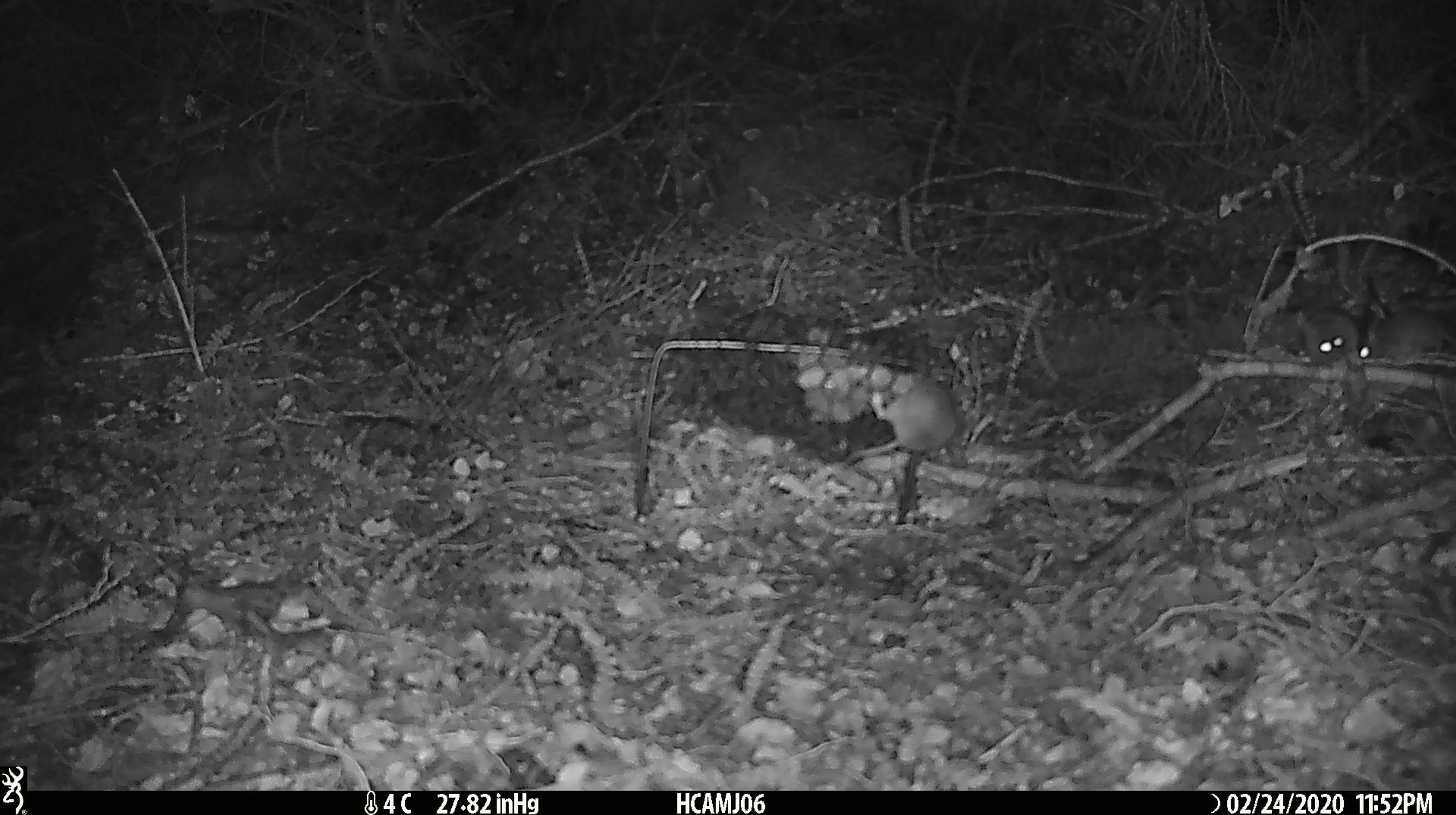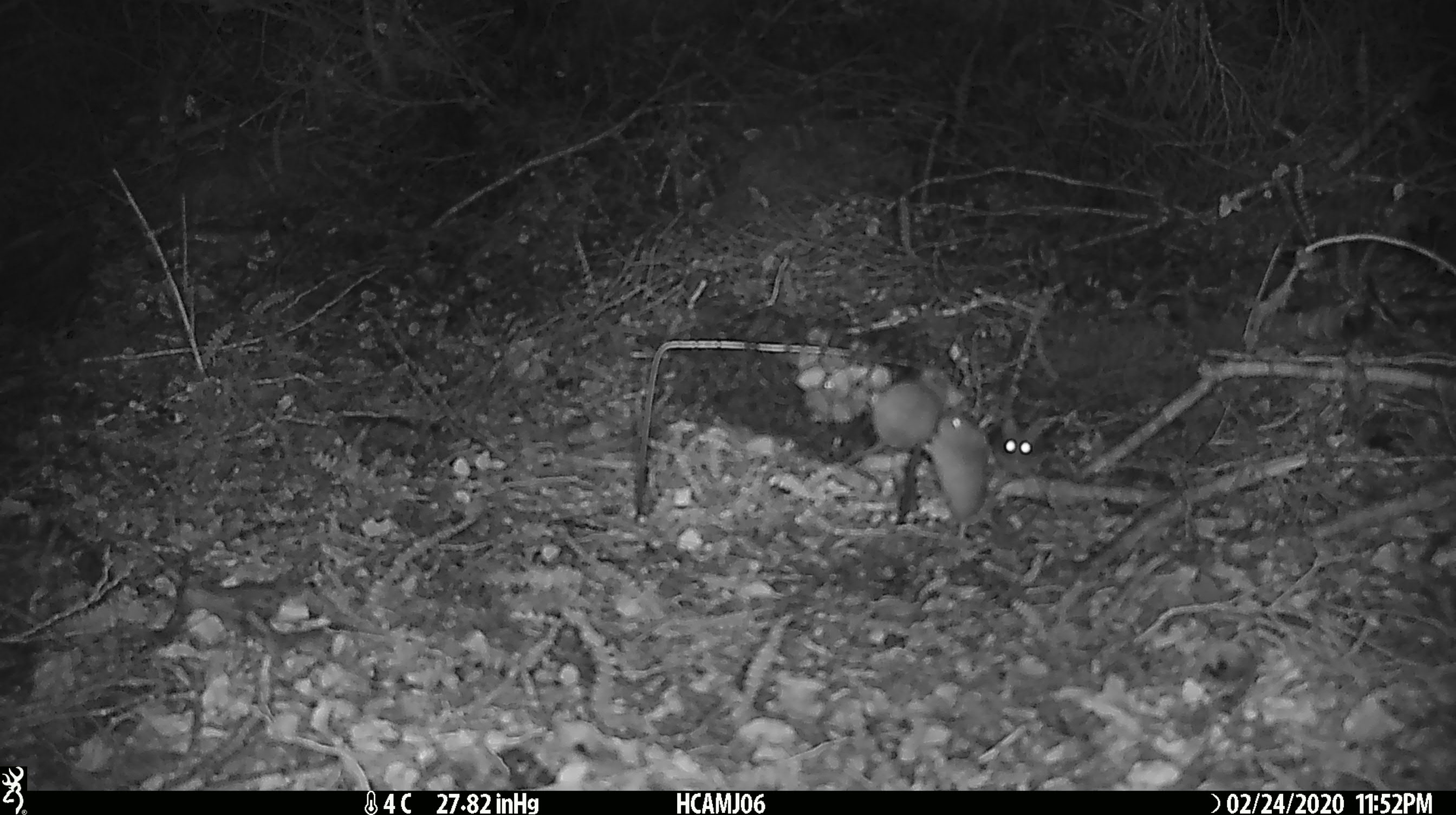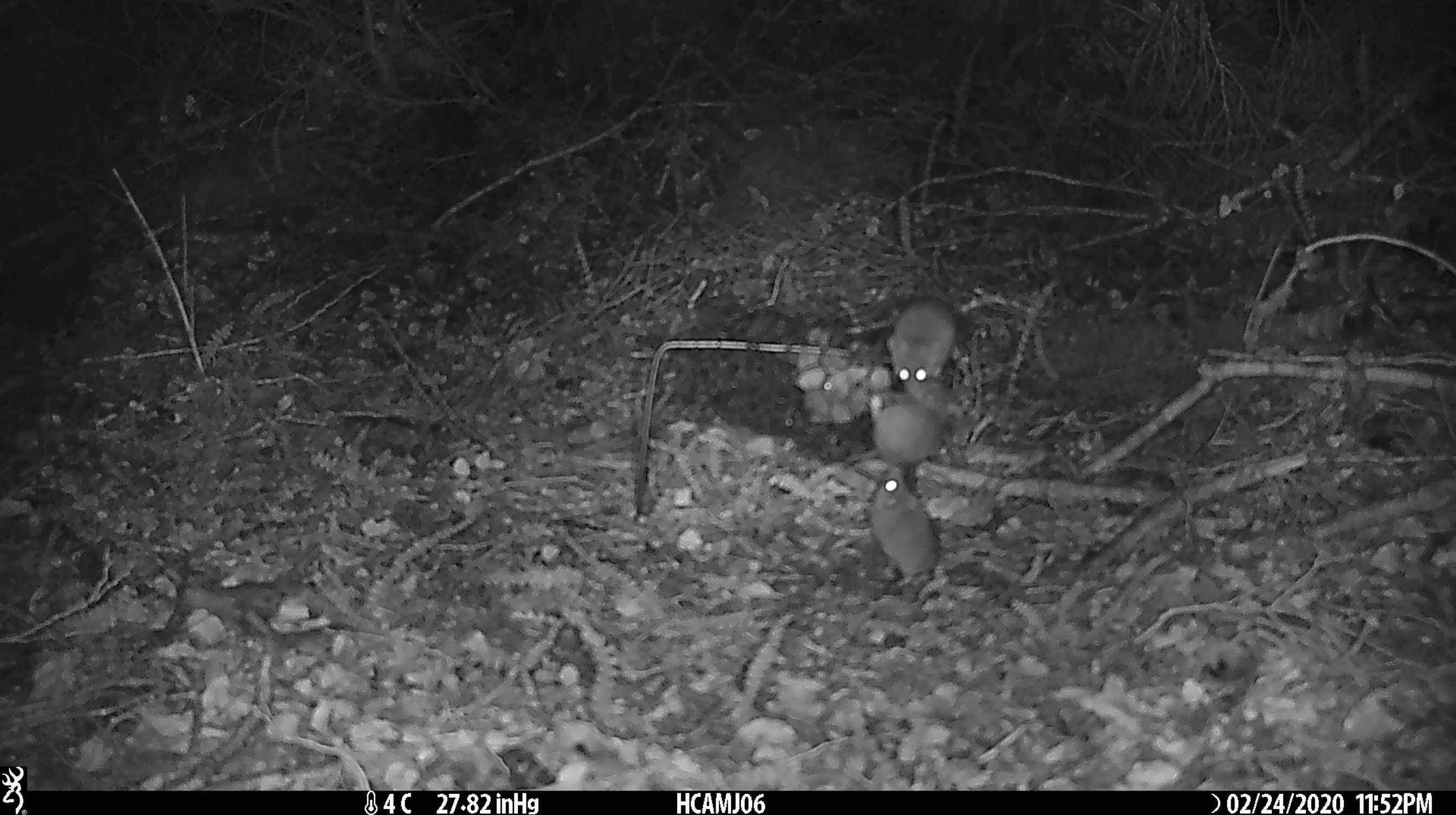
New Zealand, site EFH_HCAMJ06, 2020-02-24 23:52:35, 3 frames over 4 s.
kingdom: Animalia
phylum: Chordata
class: Mammalia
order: Rodentia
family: Muridae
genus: Mus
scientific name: Mus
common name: mouse